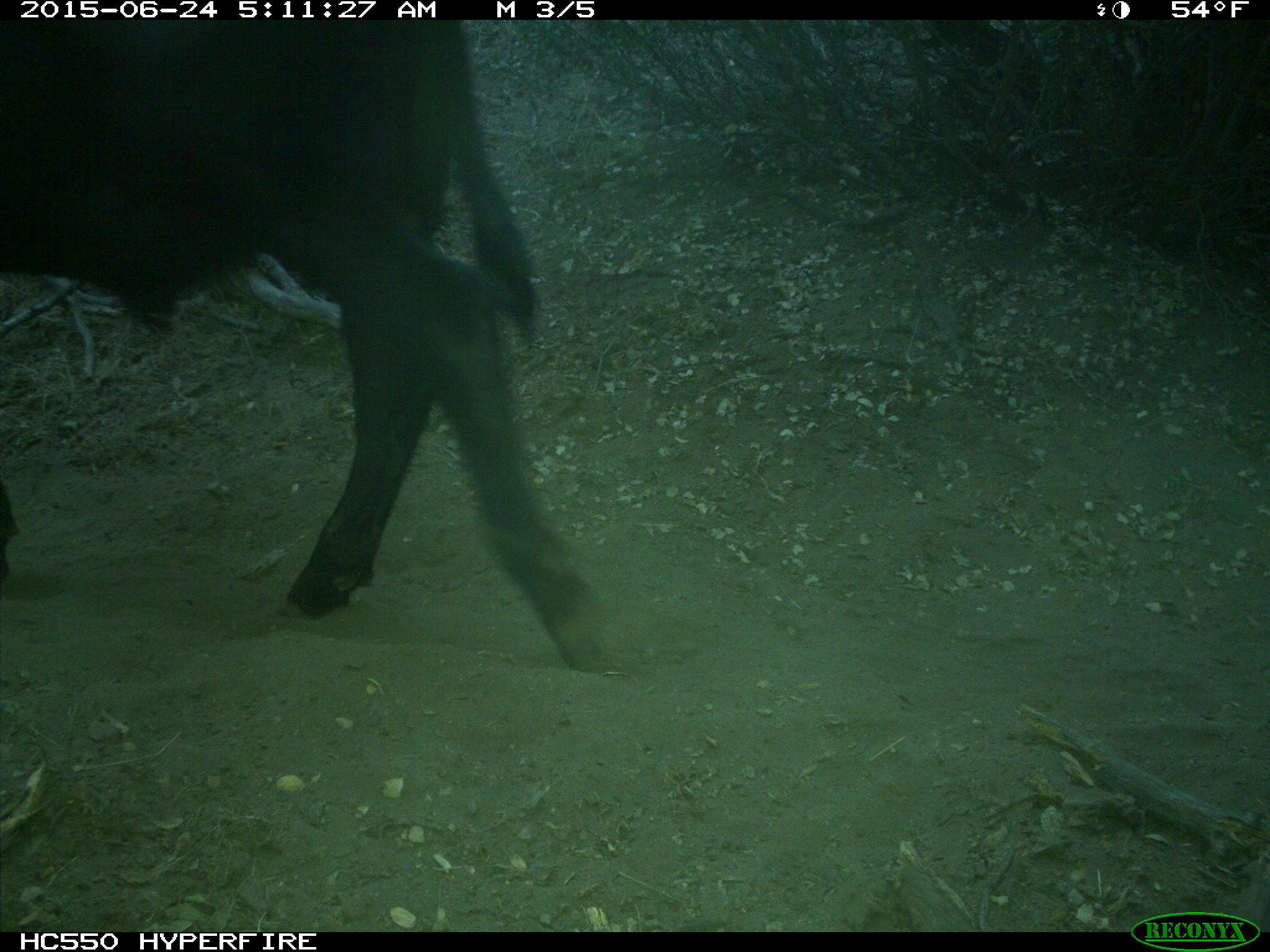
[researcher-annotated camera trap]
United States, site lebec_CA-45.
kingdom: Animalia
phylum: Chordata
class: Mammalia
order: Artiodactyla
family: Bovidae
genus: Bos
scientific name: Bos taurus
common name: domestic cow